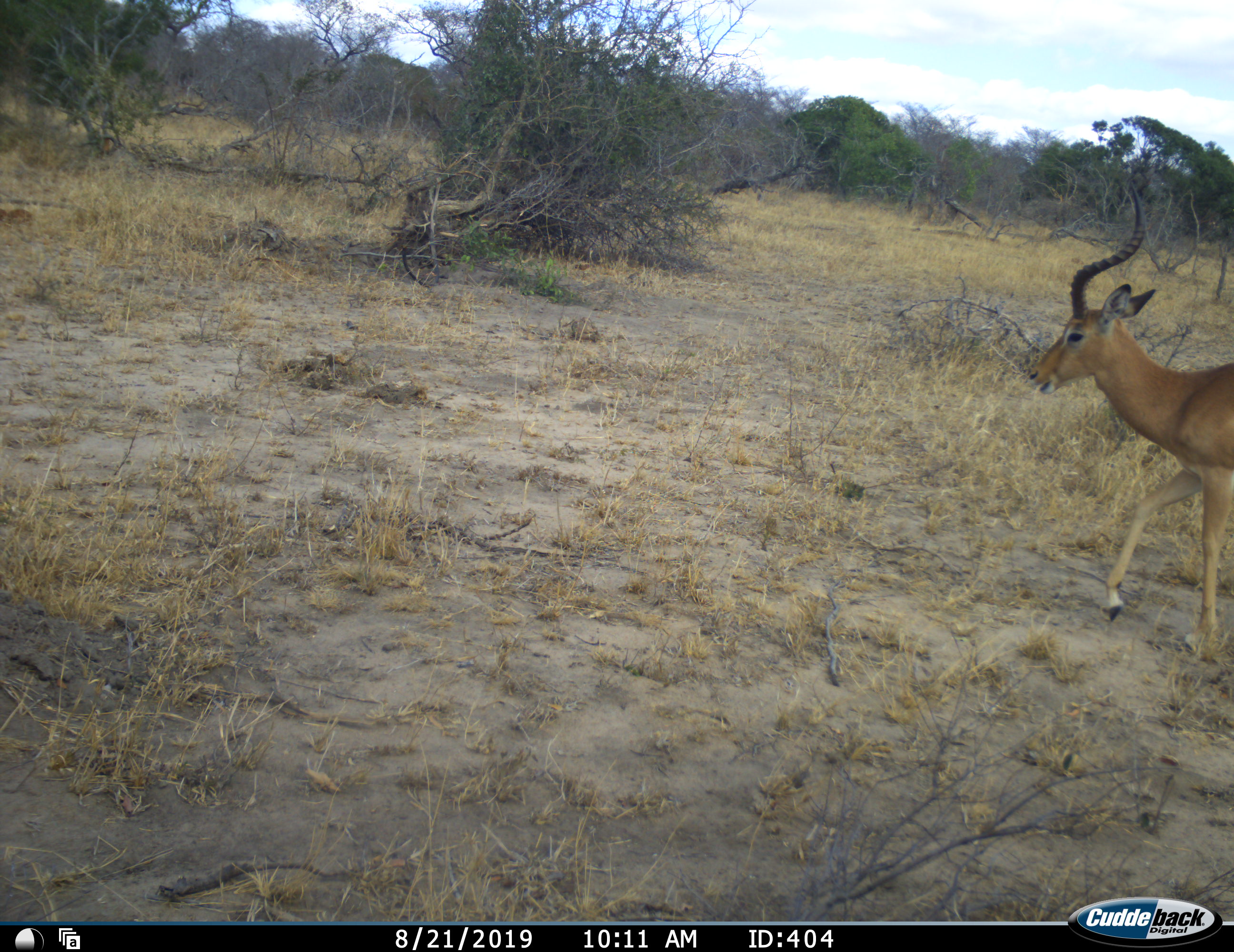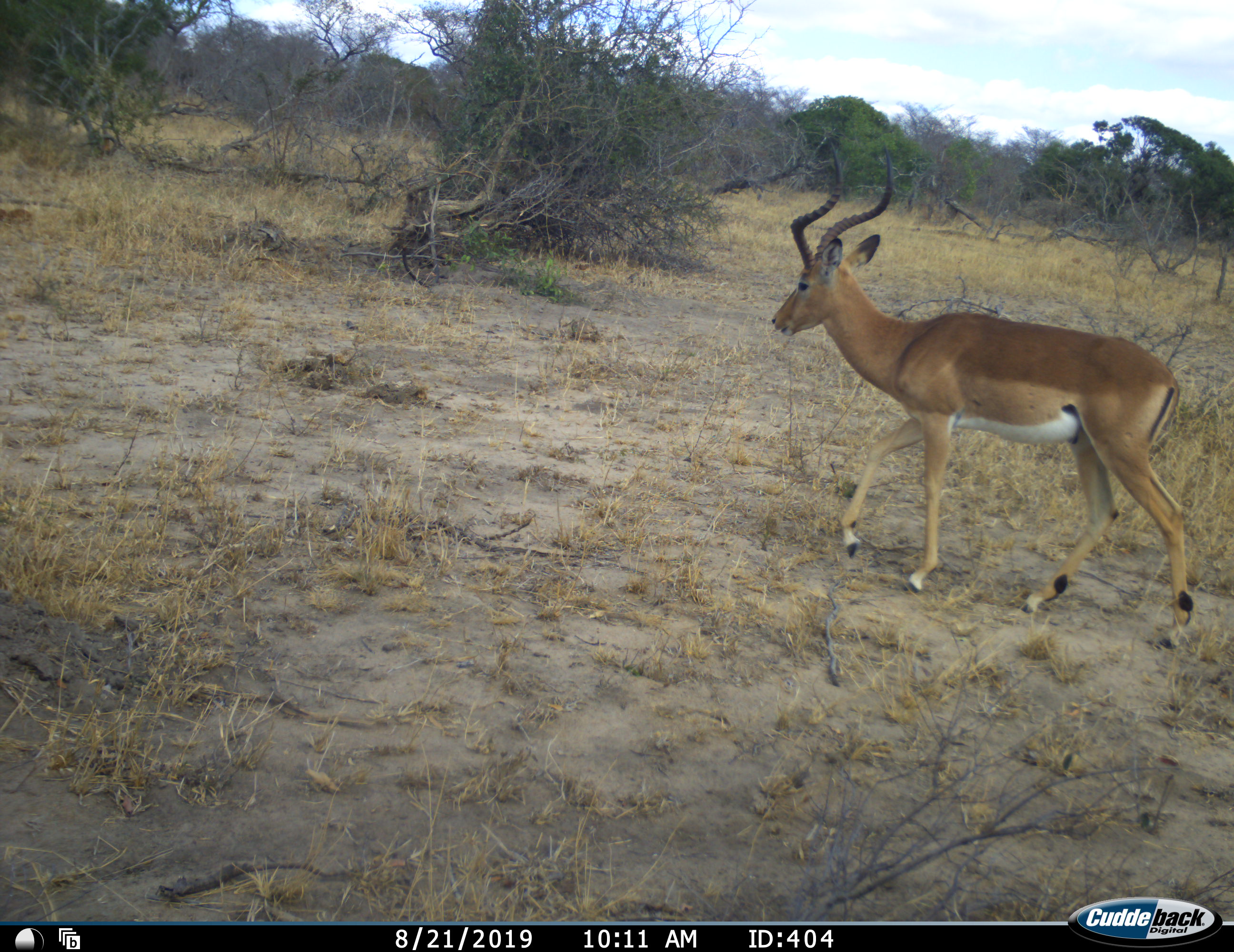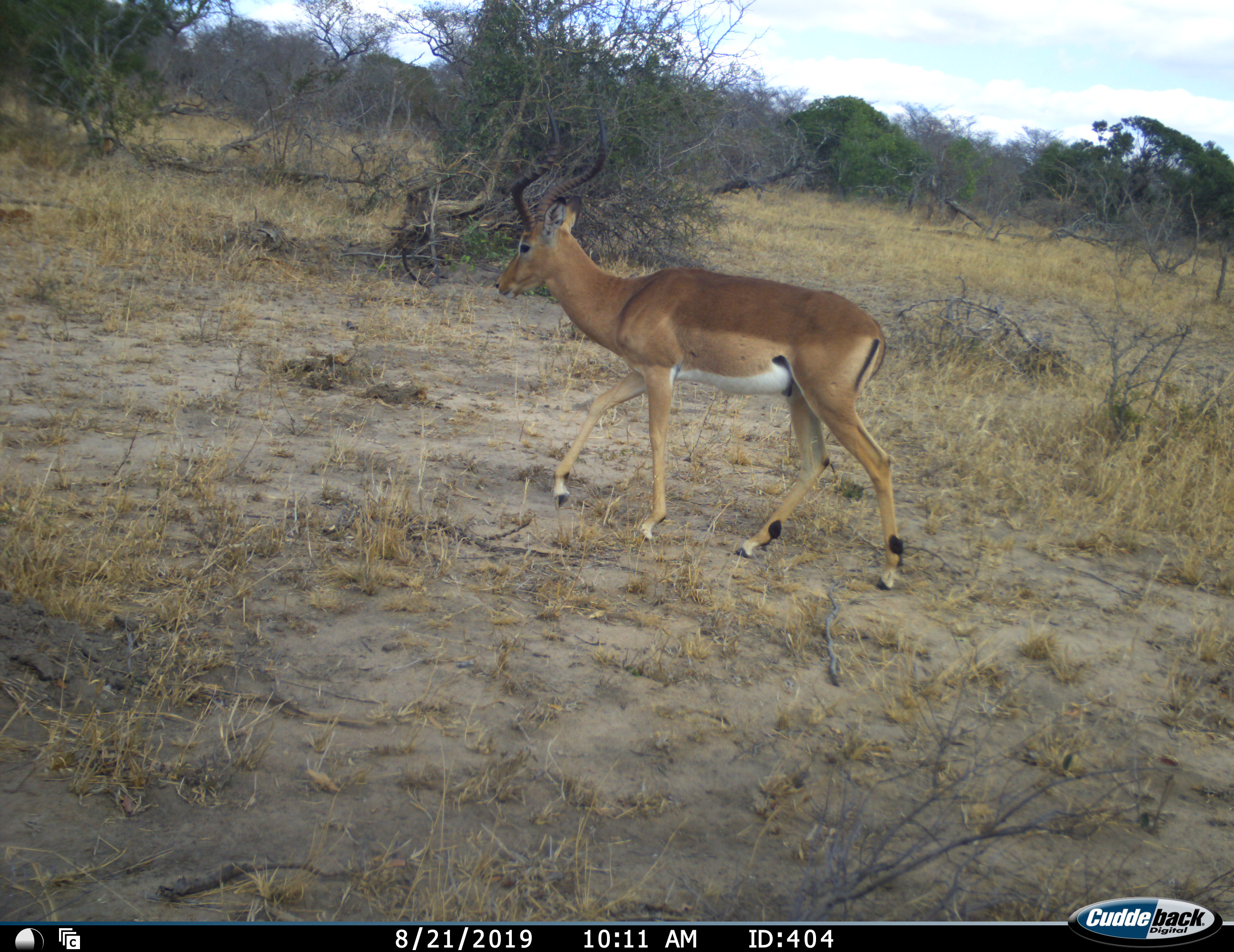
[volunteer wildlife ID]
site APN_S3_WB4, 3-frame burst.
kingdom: Animalia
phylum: Chordata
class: Mammalia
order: Artiodactyla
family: Bovidae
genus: Aepyceros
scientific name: Aepyceros melampus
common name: impala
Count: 1.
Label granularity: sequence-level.